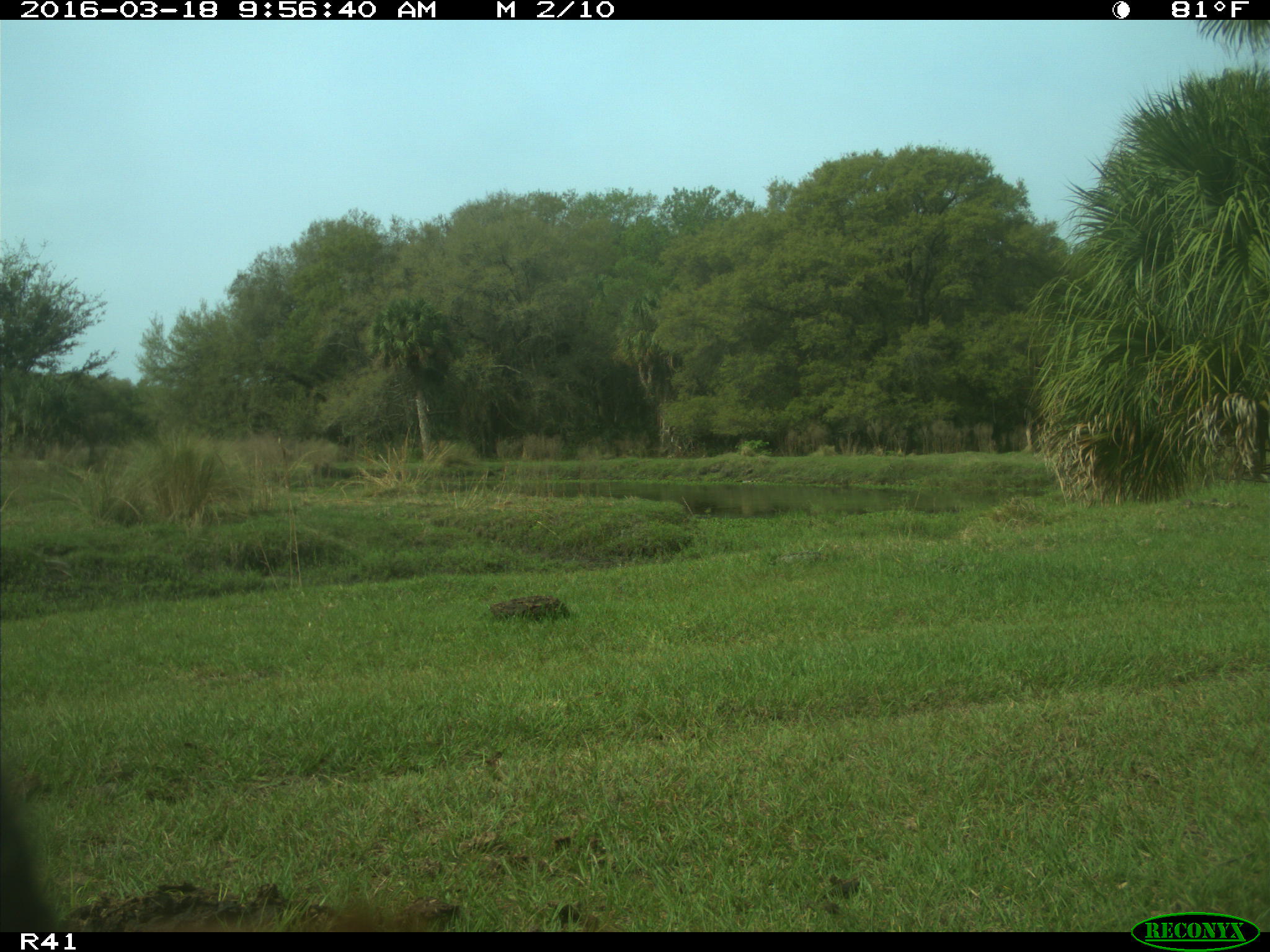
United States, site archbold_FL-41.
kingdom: Animalia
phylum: Chordata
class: Mammalia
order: Artiodactyla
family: Bovidae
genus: Bos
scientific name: Bos taurus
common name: domestic cow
Bos taurus (domestic cow).